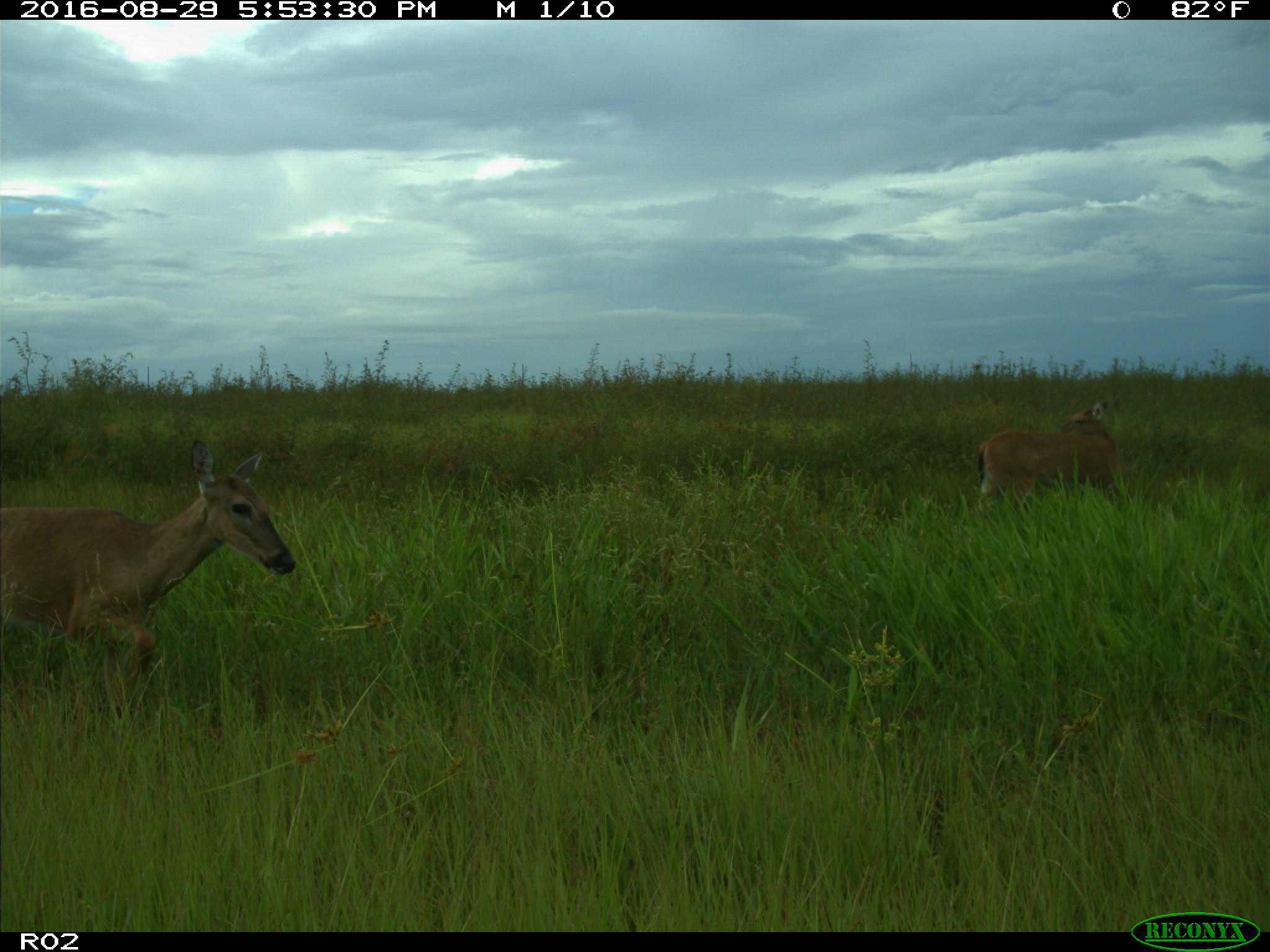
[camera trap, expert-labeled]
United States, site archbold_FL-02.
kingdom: Animalia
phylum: Chordata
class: Mammalia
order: Artiodactyla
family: Cervidae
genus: Odocoileus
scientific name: Odocoileus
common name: deer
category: unidentified deer